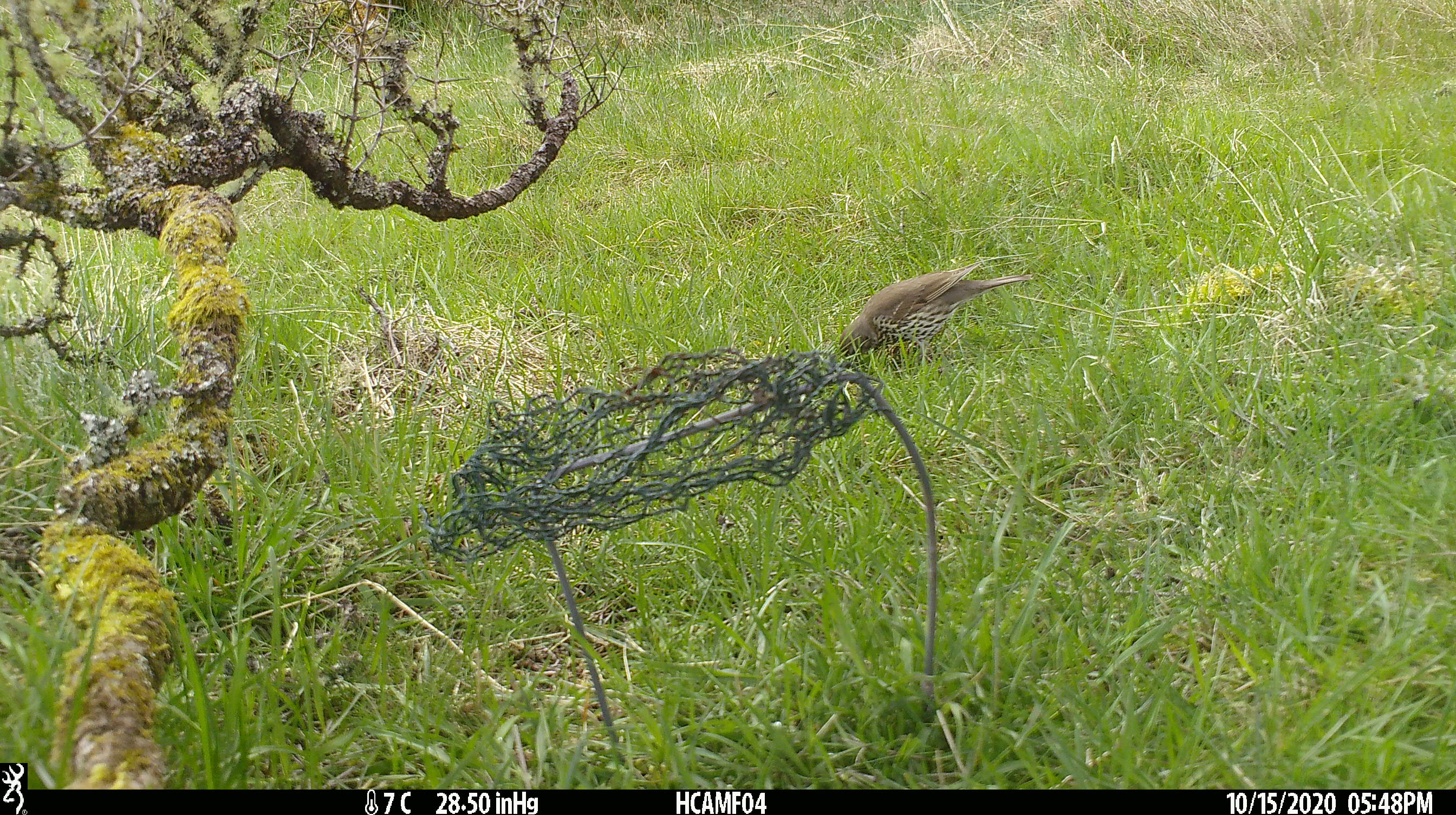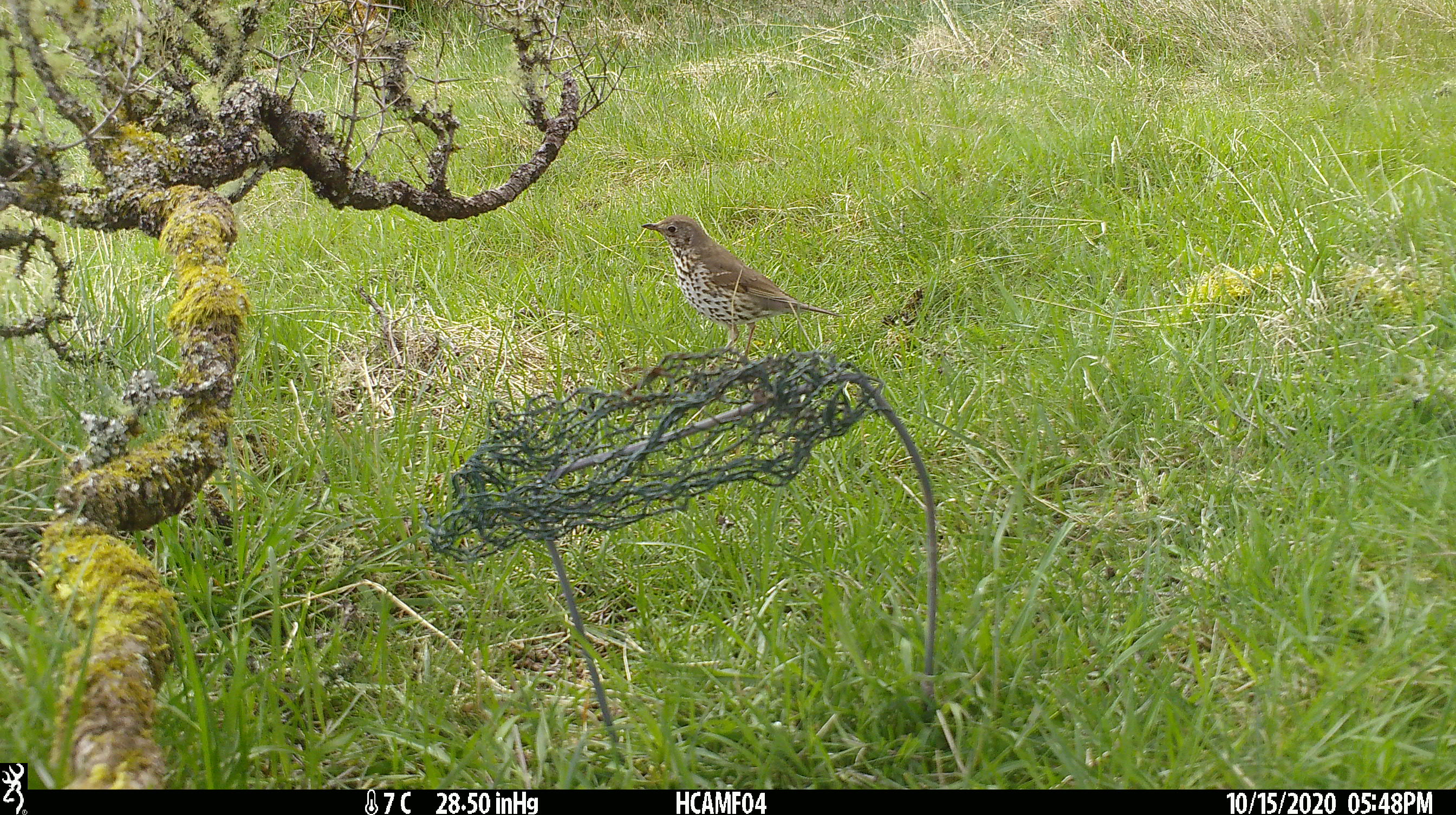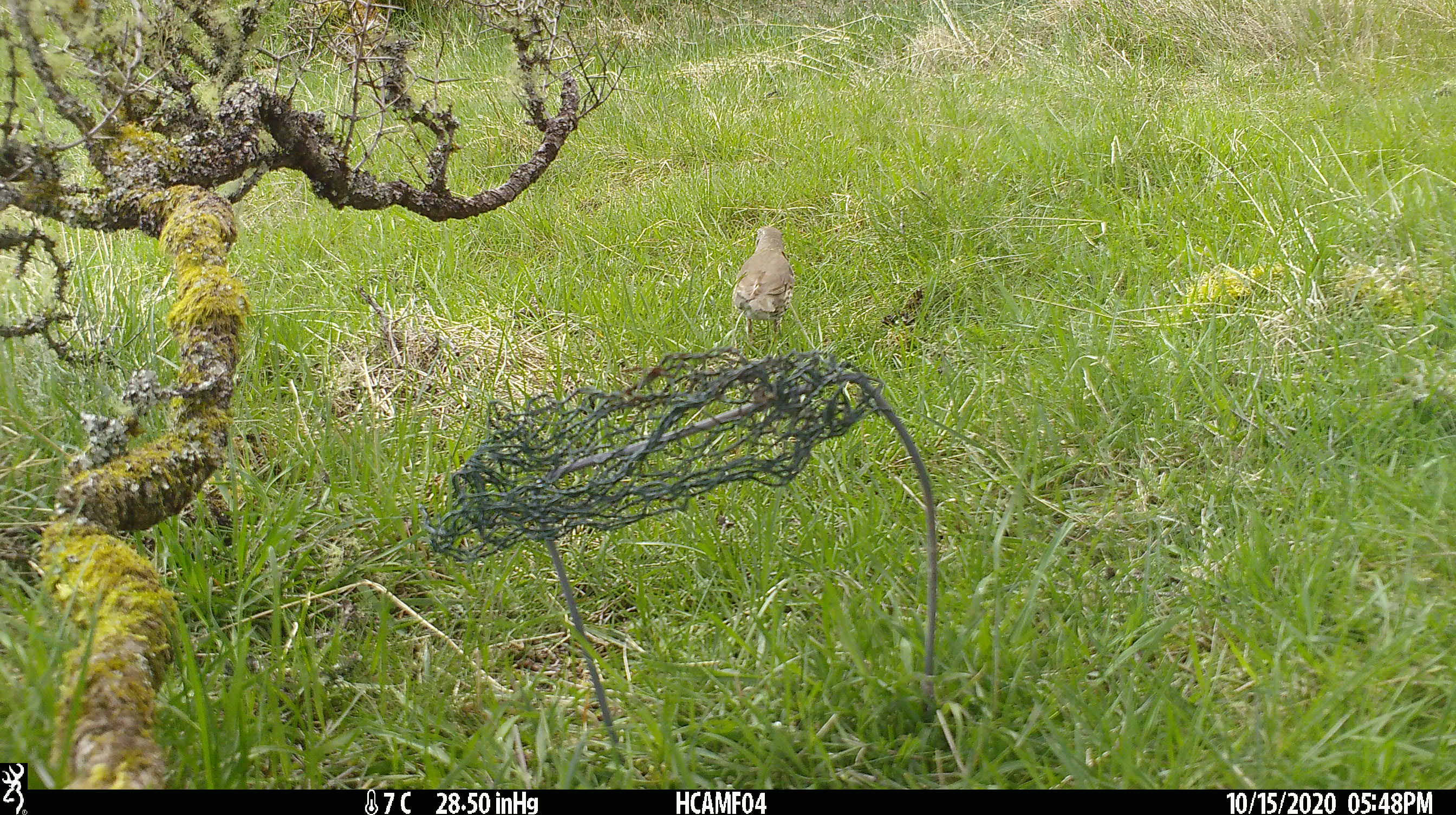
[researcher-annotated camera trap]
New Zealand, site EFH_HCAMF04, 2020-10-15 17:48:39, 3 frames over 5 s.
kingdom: Animalia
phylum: Chordata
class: Aves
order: Passeriformes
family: Turdidae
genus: Turdus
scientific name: Turdus philomelos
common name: song thrush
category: thrush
Thrush (song thrush) (Turdus philomelos).